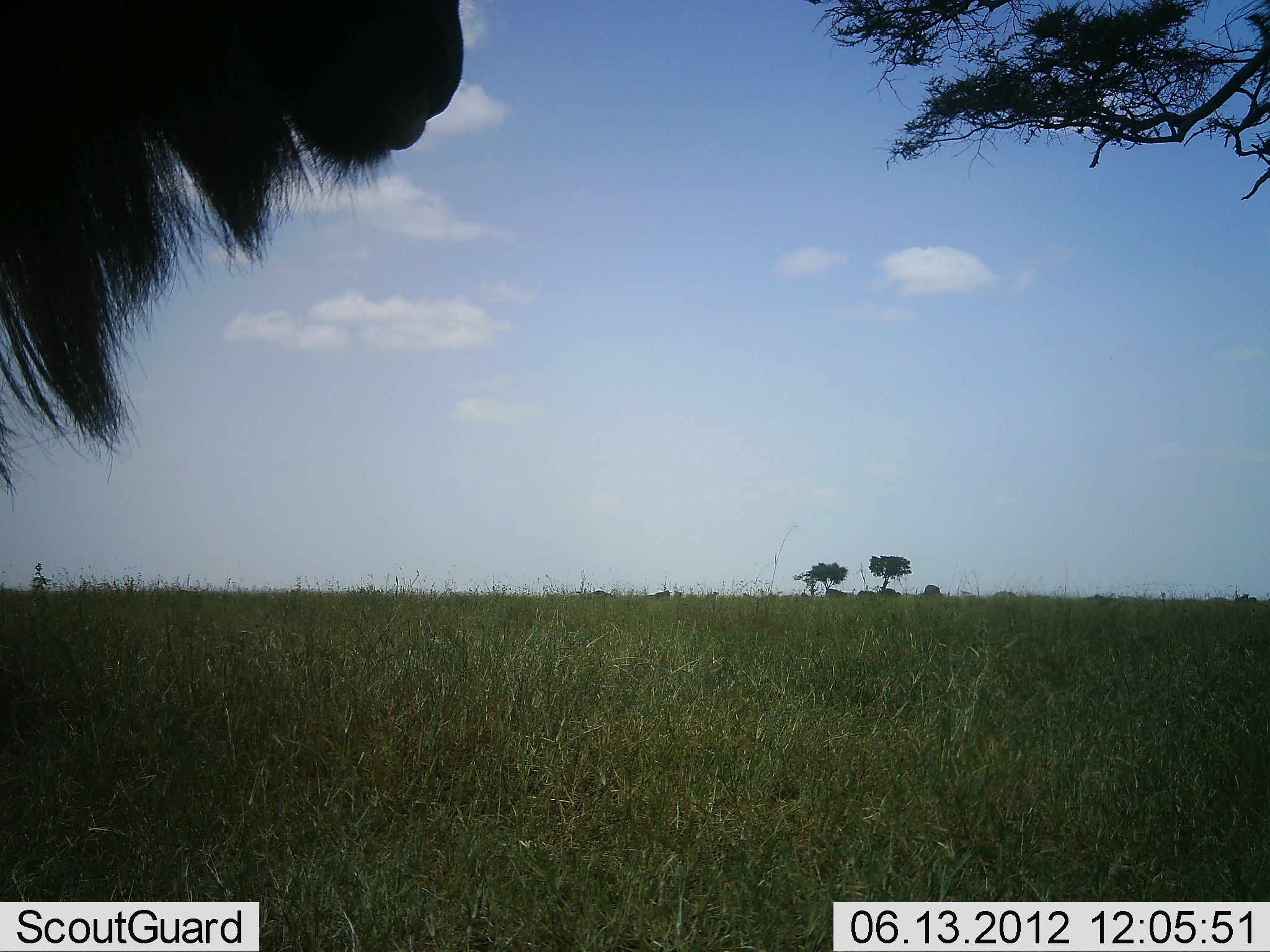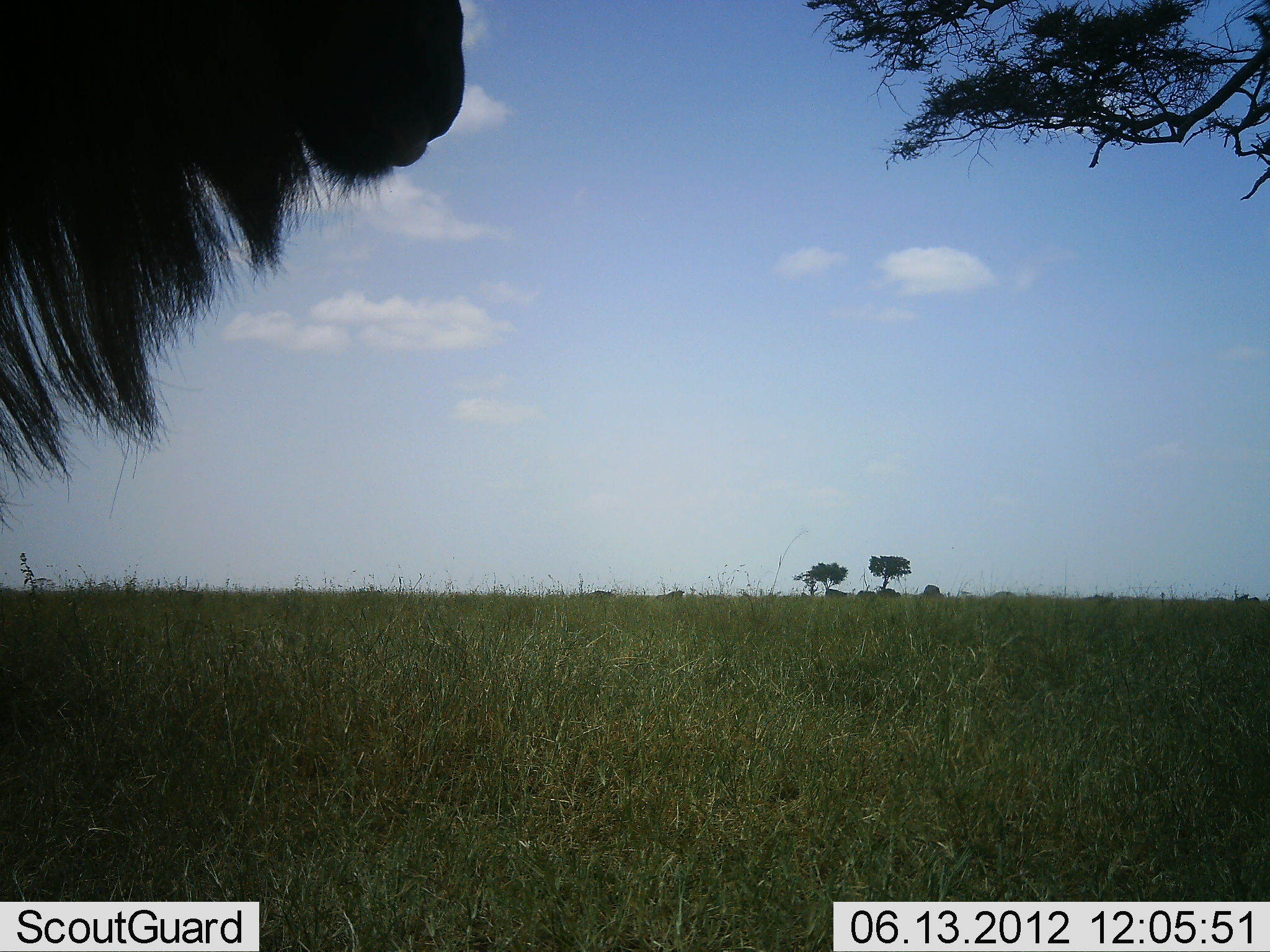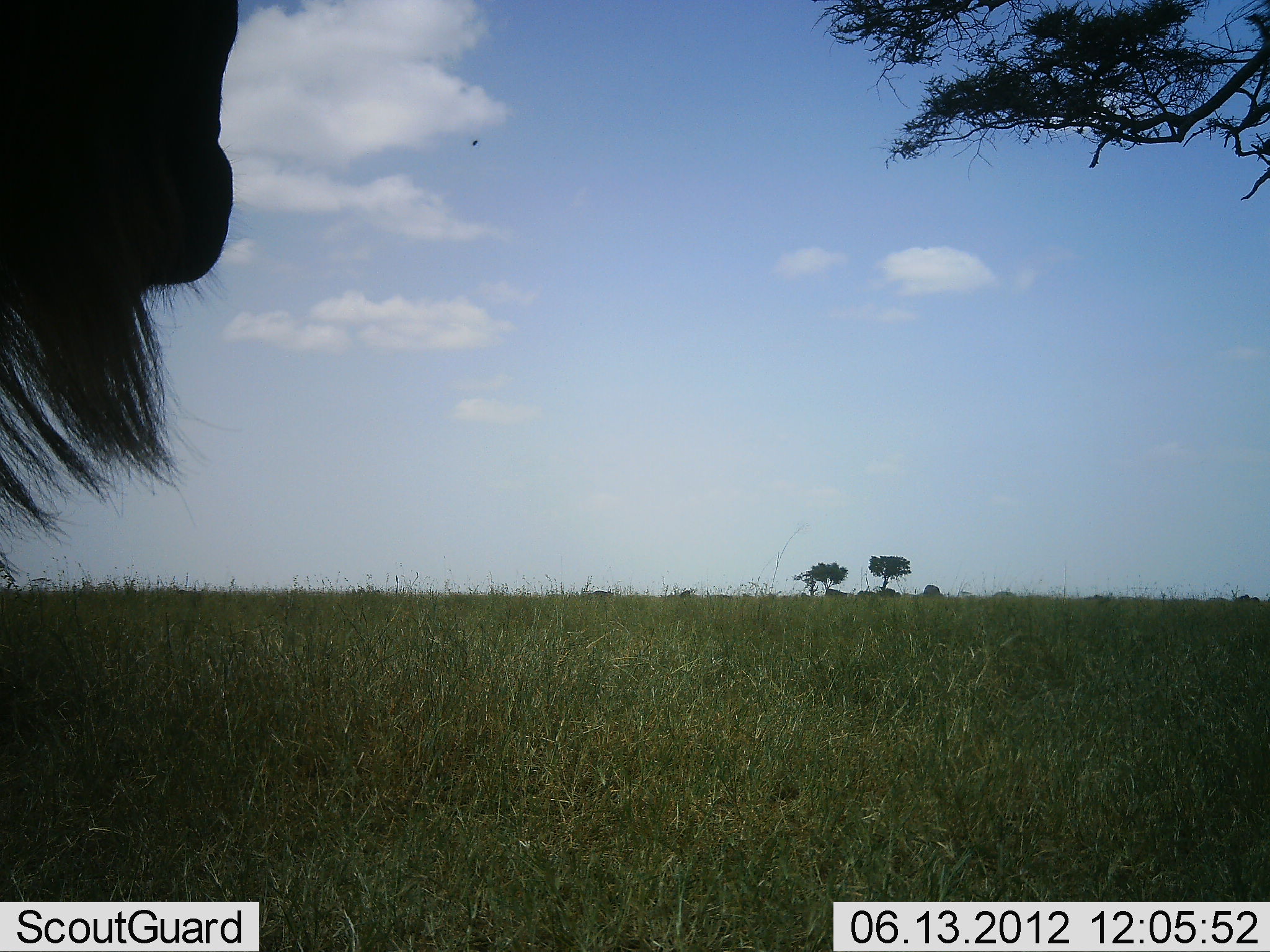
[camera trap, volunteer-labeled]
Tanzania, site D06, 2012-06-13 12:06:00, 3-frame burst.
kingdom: Animalia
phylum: Chordata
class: Mammalia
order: Artiodactyla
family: Bovidae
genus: Connochaetes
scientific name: Connochaetes taurinus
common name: blue wildebeest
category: wildebeest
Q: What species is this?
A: Wildebeest (blue wildebeest) (Connochaetes taurinus).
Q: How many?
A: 1.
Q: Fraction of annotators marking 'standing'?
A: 90%.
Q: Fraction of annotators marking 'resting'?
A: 0%.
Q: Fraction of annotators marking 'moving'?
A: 10%.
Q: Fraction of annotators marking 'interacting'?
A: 0%.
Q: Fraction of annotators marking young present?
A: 0%.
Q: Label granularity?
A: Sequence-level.